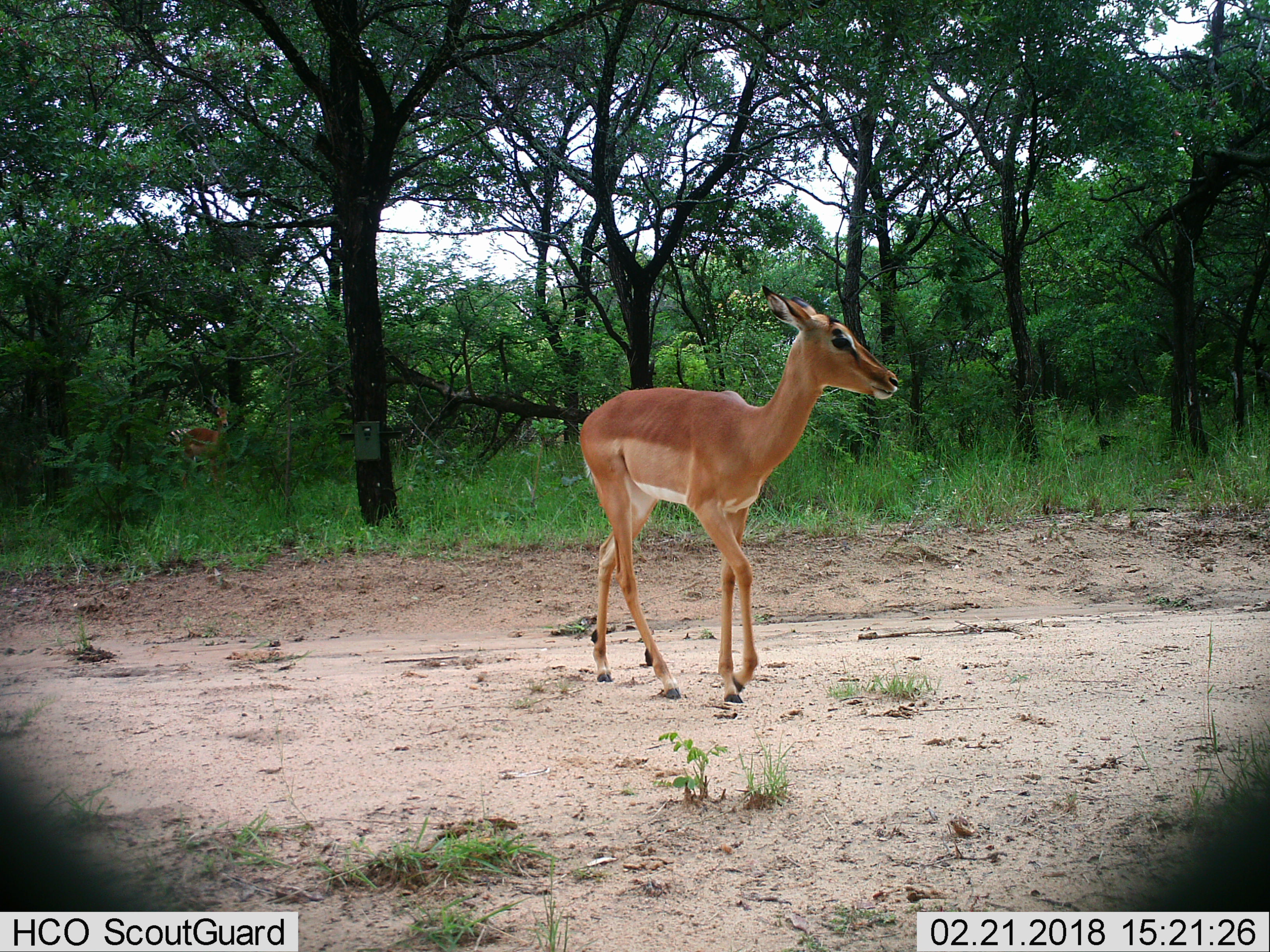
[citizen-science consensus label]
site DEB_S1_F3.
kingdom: Animalia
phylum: Chordata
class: Mammalia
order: Artiodactyla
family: Bovidae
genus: Aepyceros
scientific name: Aepyceros melampus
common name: impala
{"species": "impala (Aepyceros melampus)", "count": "1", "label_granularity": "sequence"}